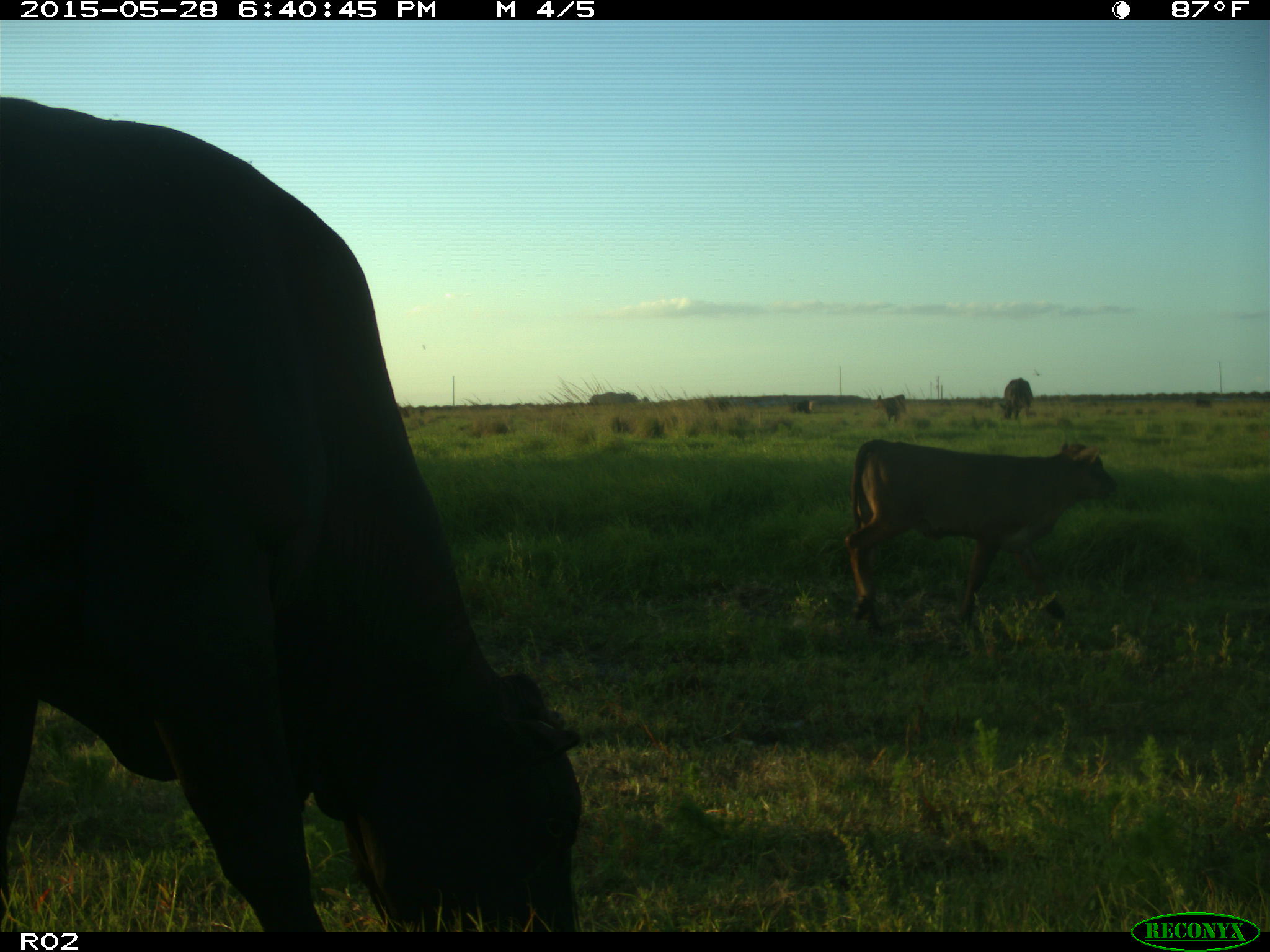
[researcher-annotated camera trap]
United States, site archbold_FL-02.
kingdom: Animalia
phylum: Chordata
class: Mammalia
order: Artiodactyla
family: Bovidae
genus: Bos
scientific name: Bos taurus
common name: domestic cow